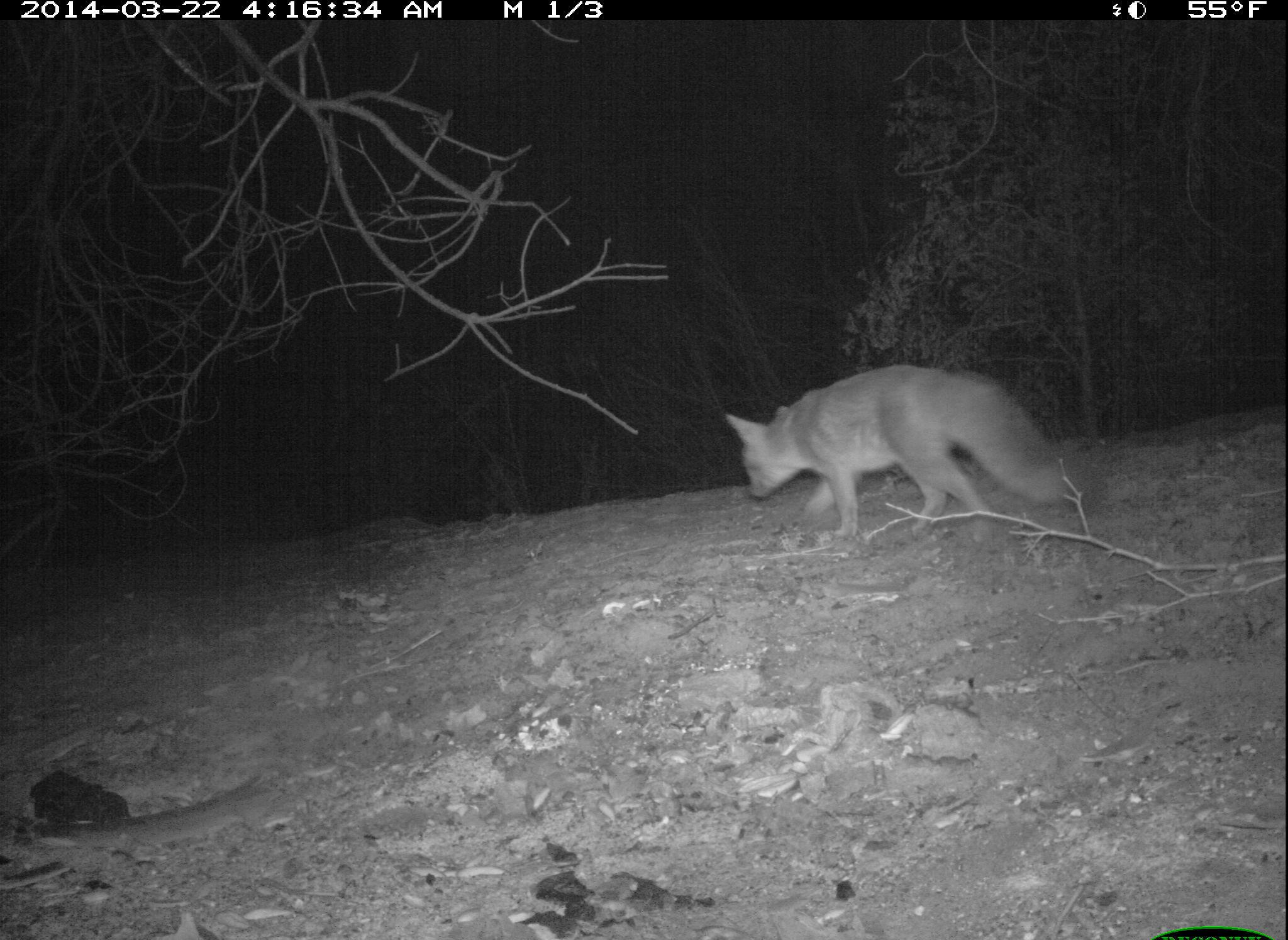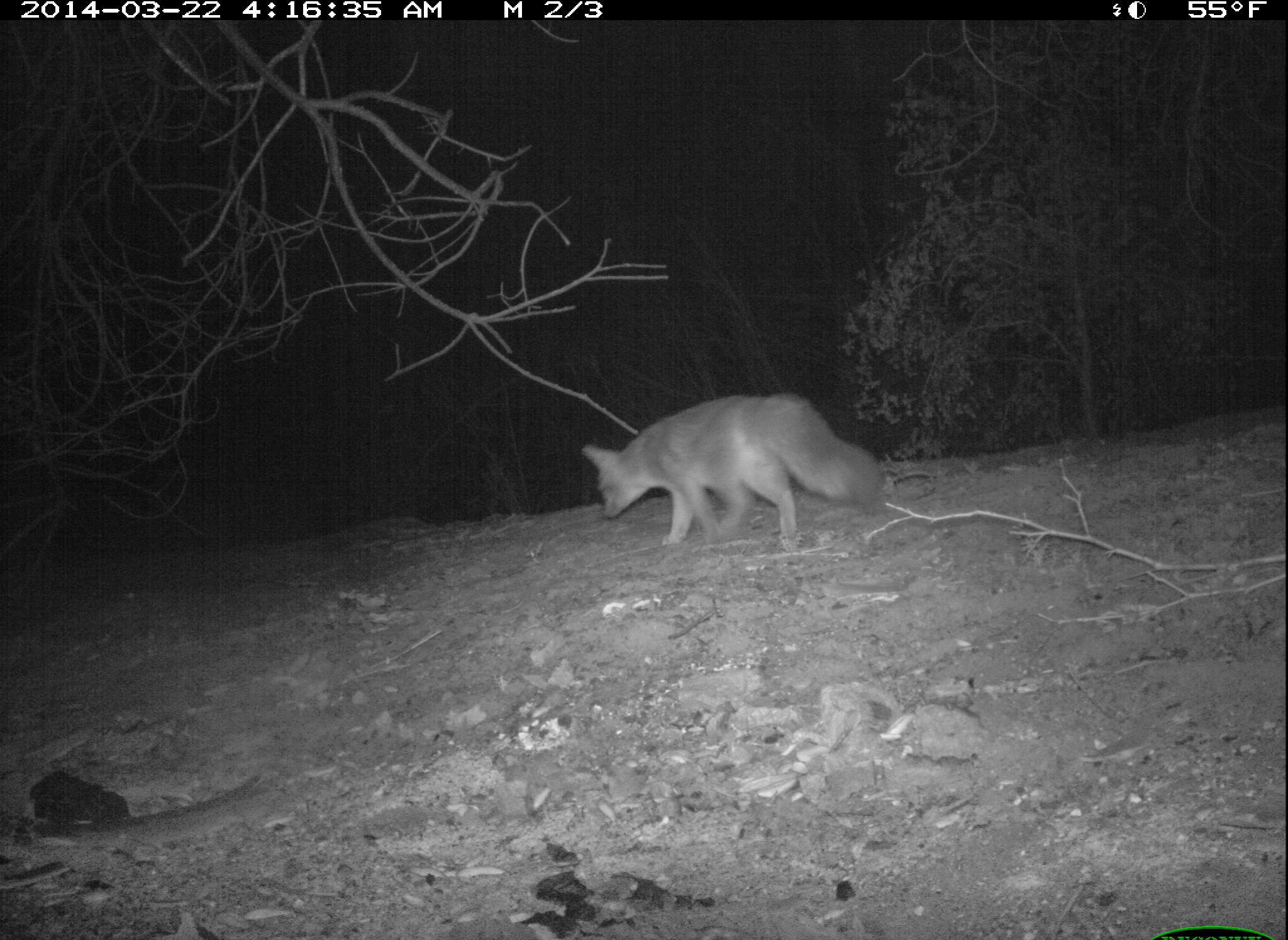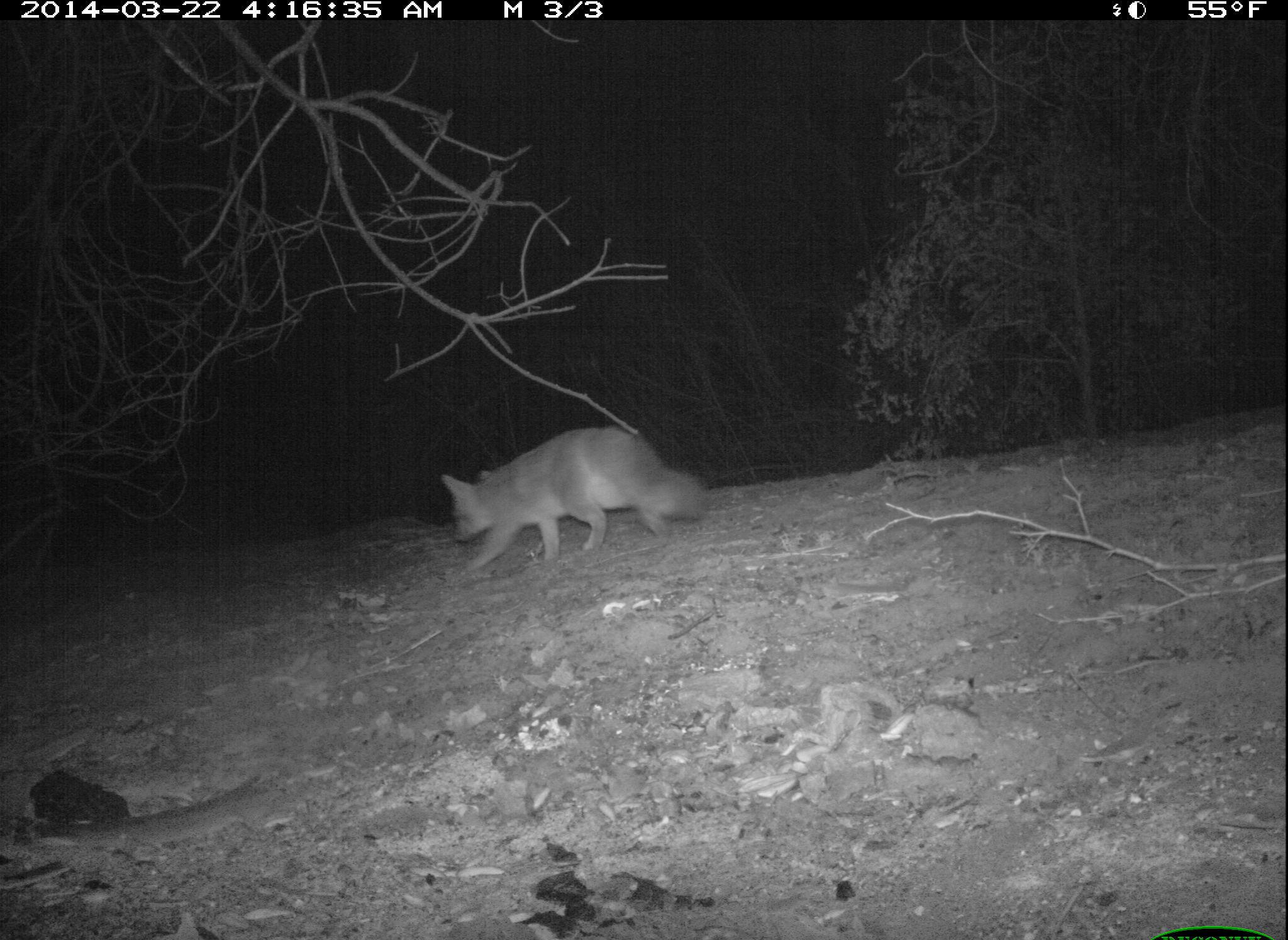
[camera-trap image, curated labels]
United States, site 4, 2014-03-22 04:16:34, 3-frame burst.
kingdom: Animalia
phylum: Chordata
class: Mammalia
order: Carnivora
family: Canidae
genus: Urocyon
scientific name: Urocyon cinereoargenteus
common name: gray fox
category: fox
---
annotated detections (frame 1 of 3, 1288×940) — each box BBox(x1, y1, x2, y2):
fox: BBox(722, 362, 1080, 548)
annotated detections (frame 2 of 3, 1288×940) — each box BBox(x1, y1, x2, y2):
fox: BBox(578, 391, 891, 552)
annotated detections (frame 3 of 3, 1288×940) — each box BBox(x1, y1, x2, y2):
fox: BBox(436, 425, 714, 577)